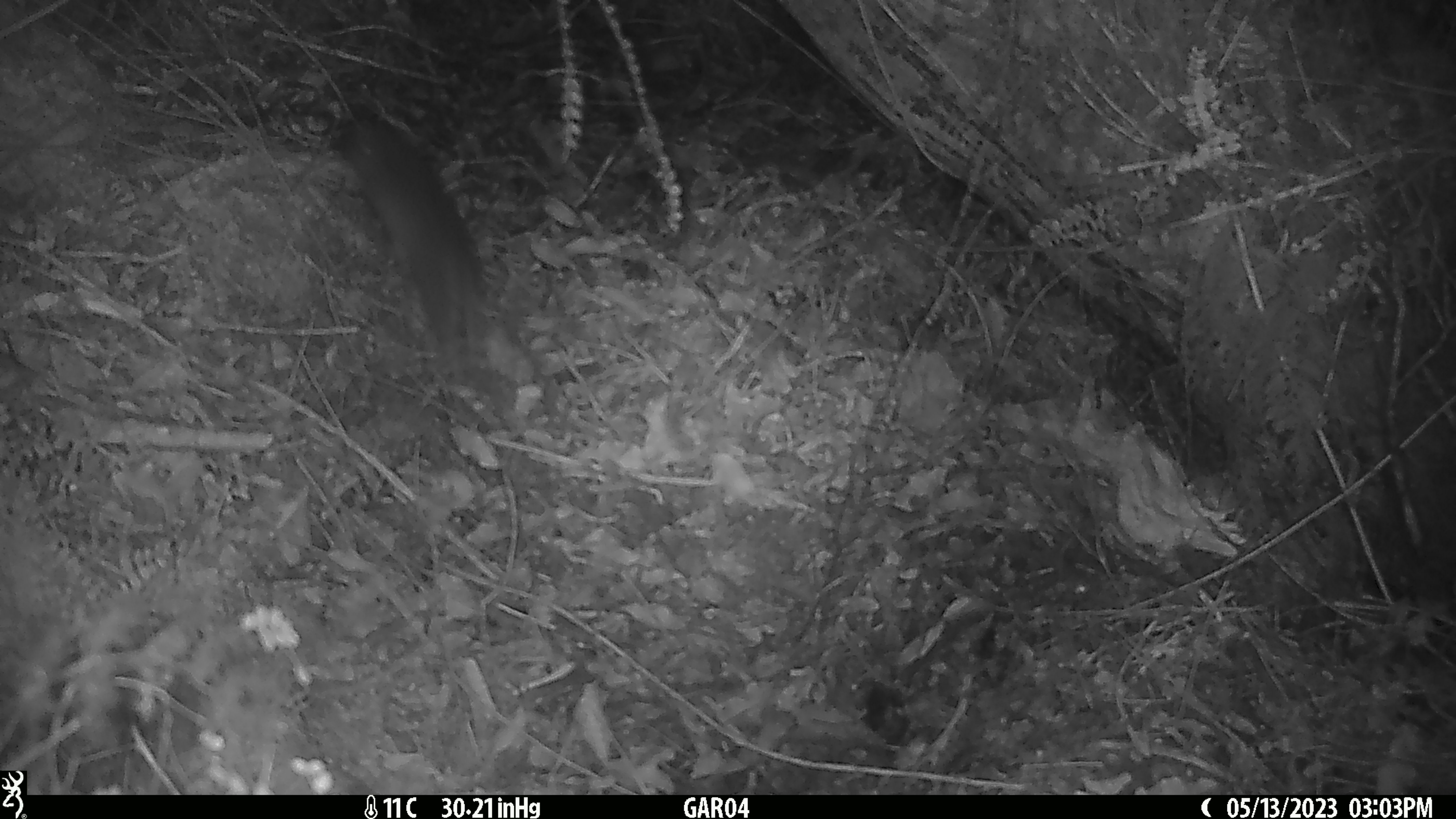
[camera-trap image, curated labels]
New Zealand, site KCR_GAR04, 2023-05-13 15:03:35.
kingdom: Animalia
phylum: Chordata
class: Mammalia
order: Rodentia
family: Muridae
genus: Rattus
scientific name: Rattus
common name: rat